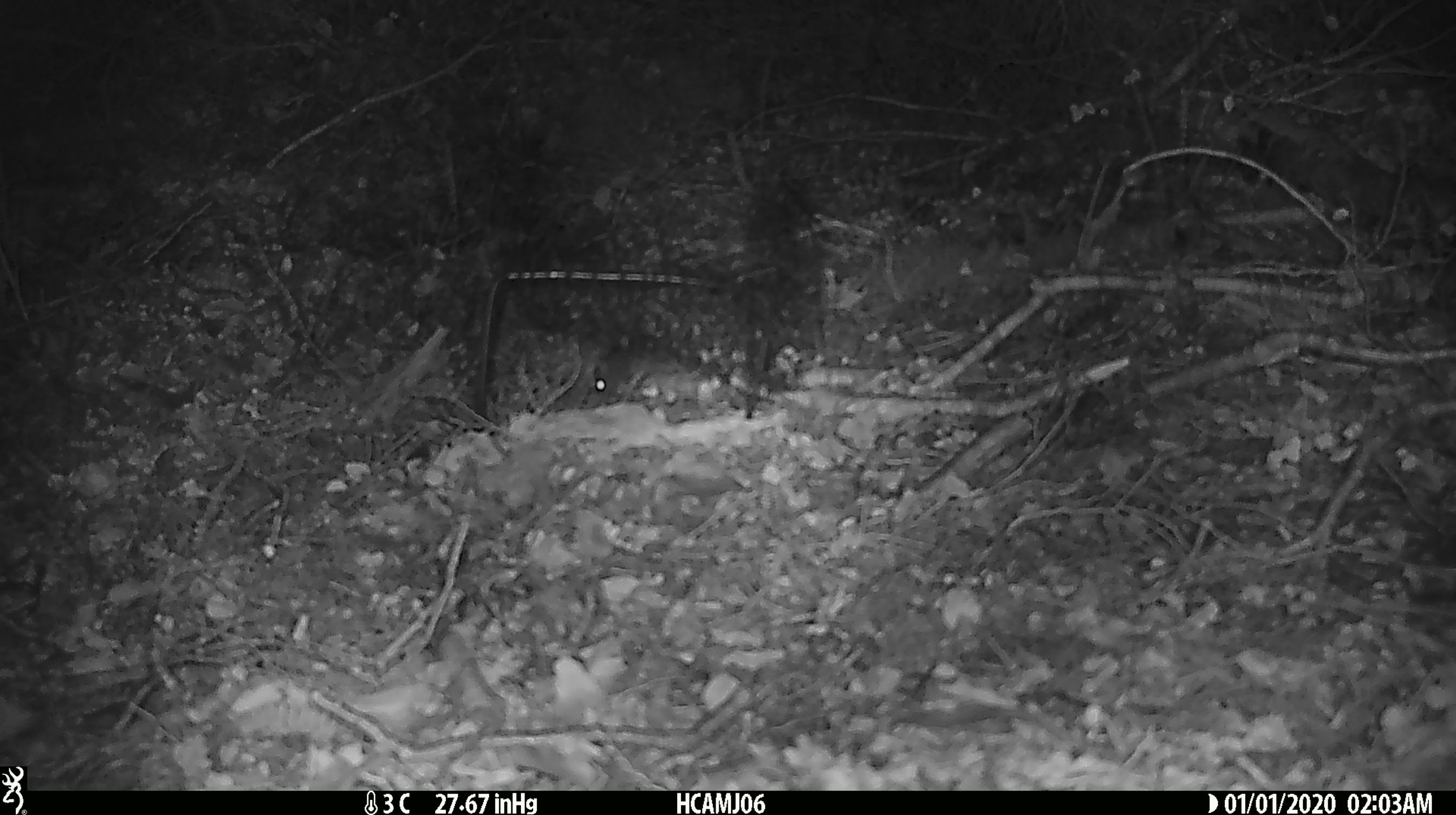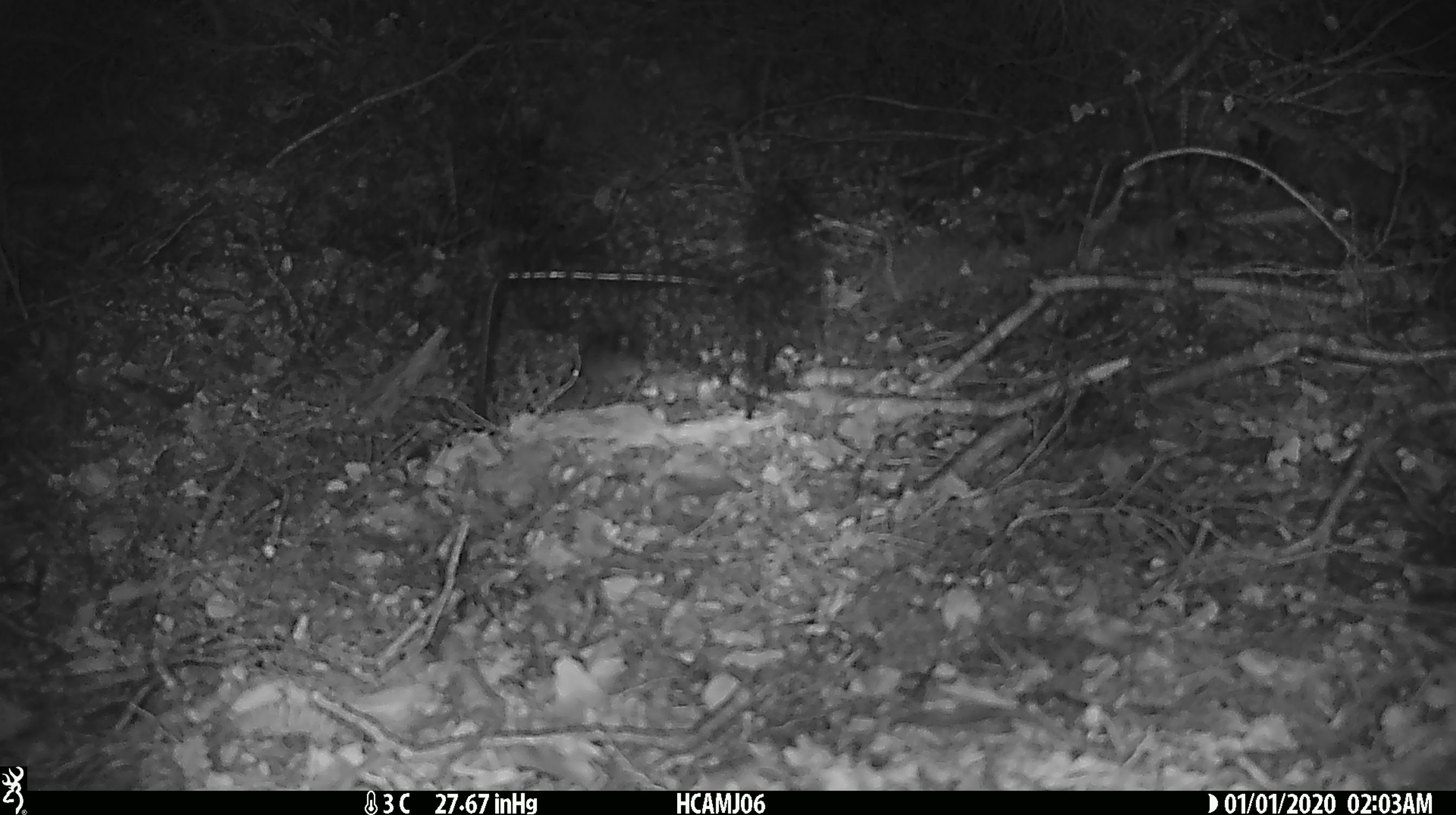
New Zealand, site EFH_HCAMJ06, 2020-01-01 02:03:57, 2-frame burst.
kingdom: Animalia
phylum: Chordata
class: Mammalia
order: Rodentia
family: Muridae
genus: Mus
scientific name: Mus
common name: mouse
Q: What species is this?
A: Mouse (Mus).